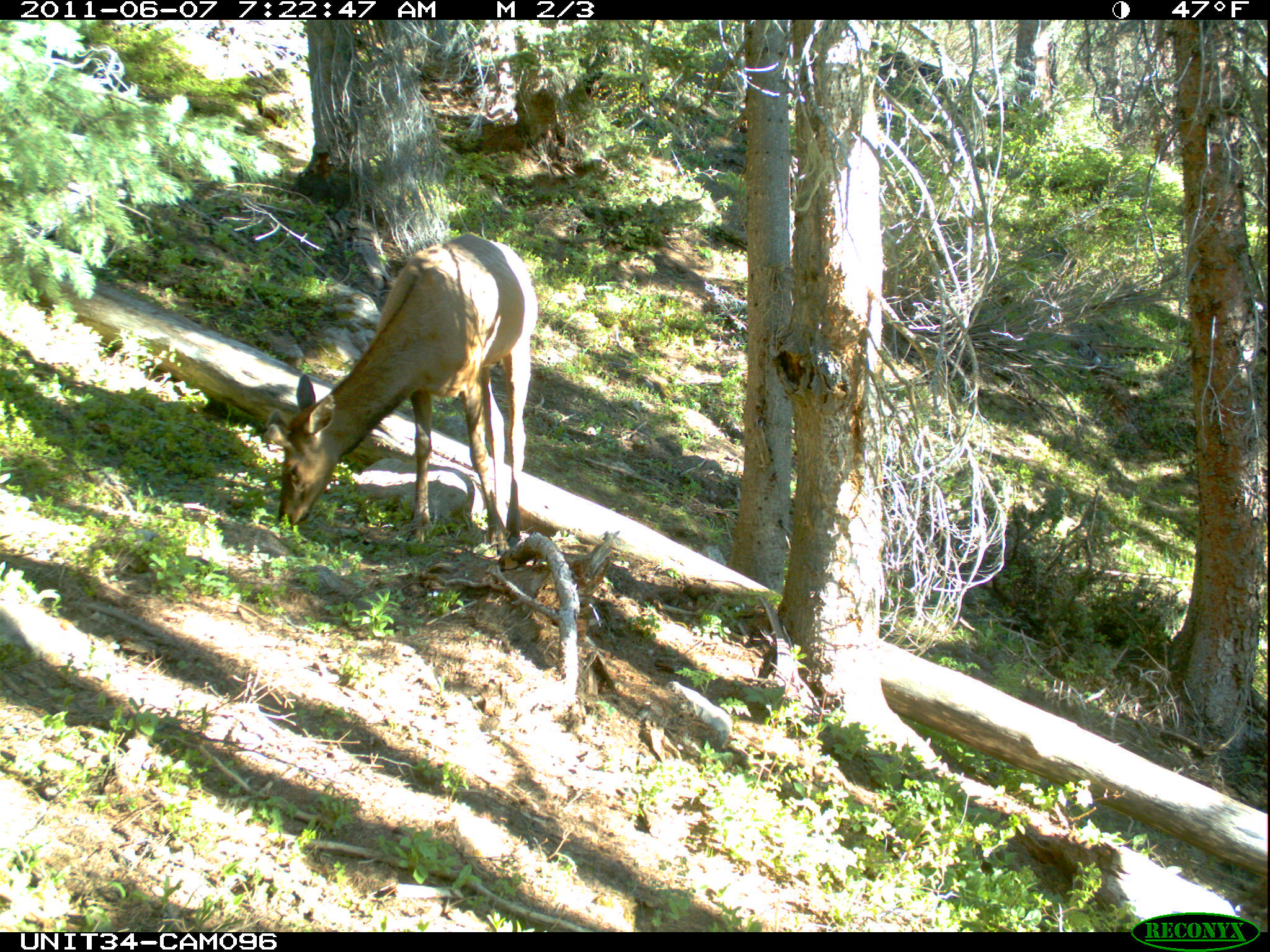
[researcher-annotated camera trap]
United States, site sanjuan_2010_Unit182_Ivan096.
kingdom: Animalia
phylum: Chordata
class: Mammalia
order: Artiodactyla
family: Cervidae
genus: Cervus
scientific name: Cervus elaphus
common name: red deer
Cervus elaphus (red deer).